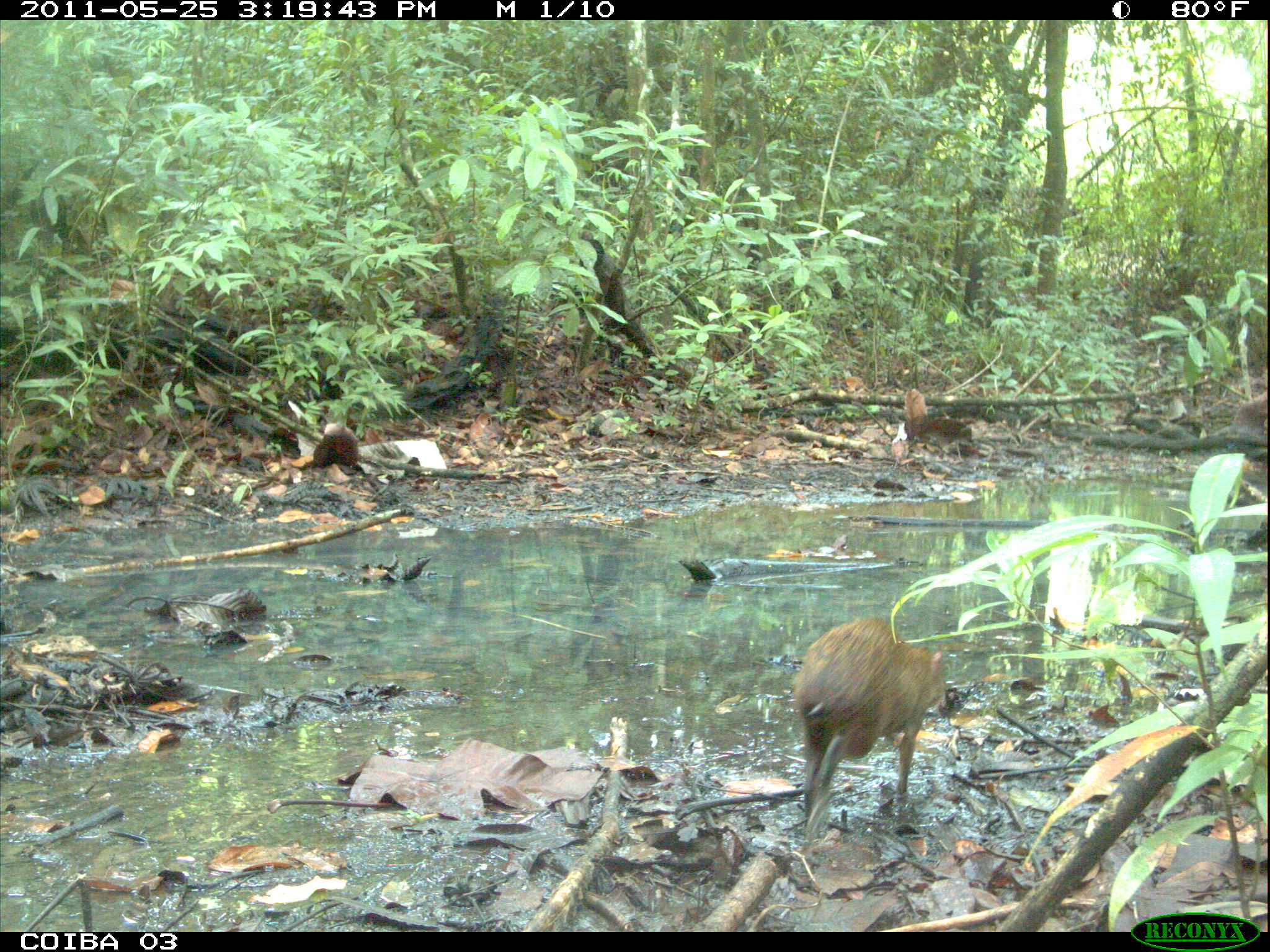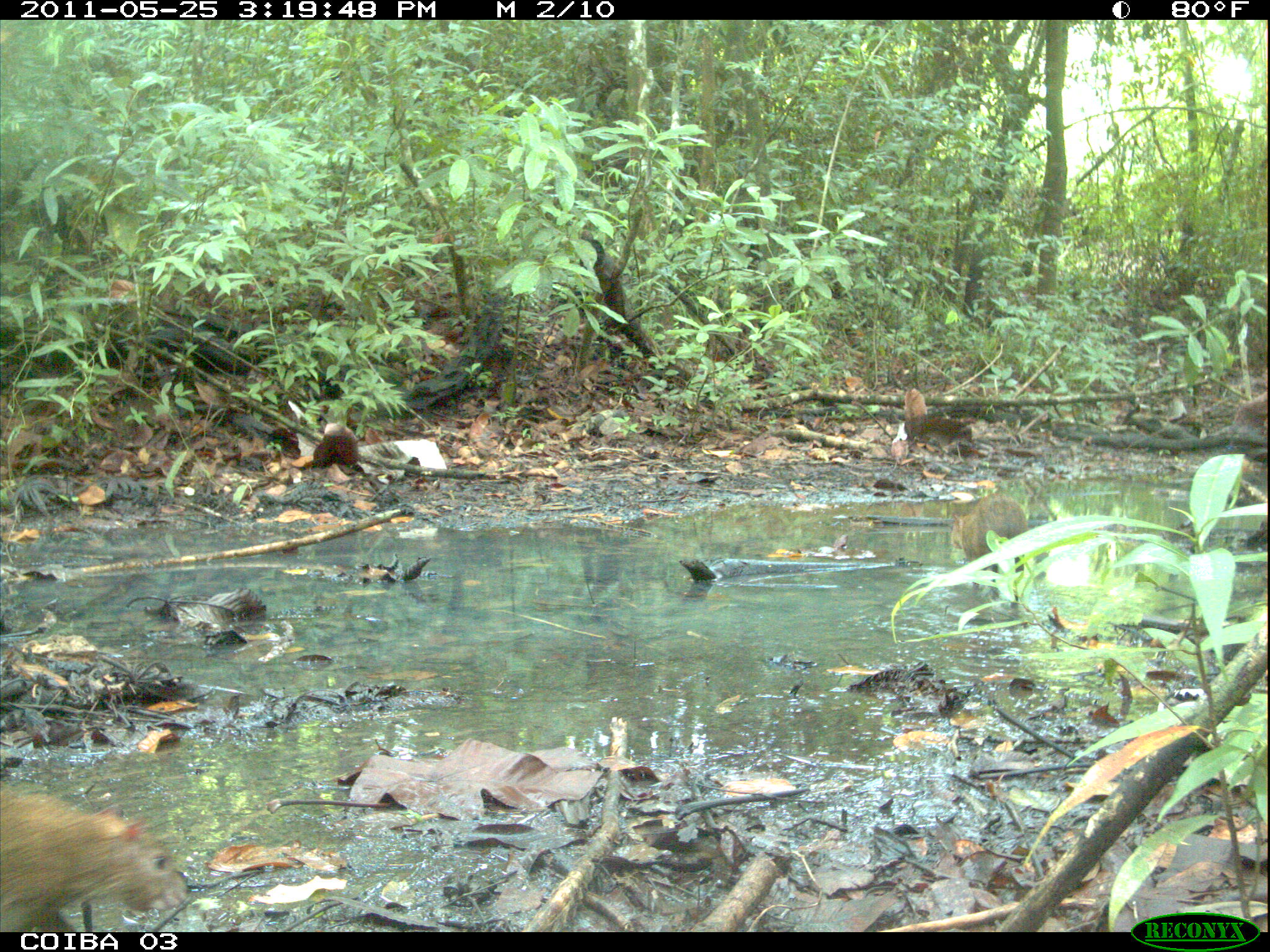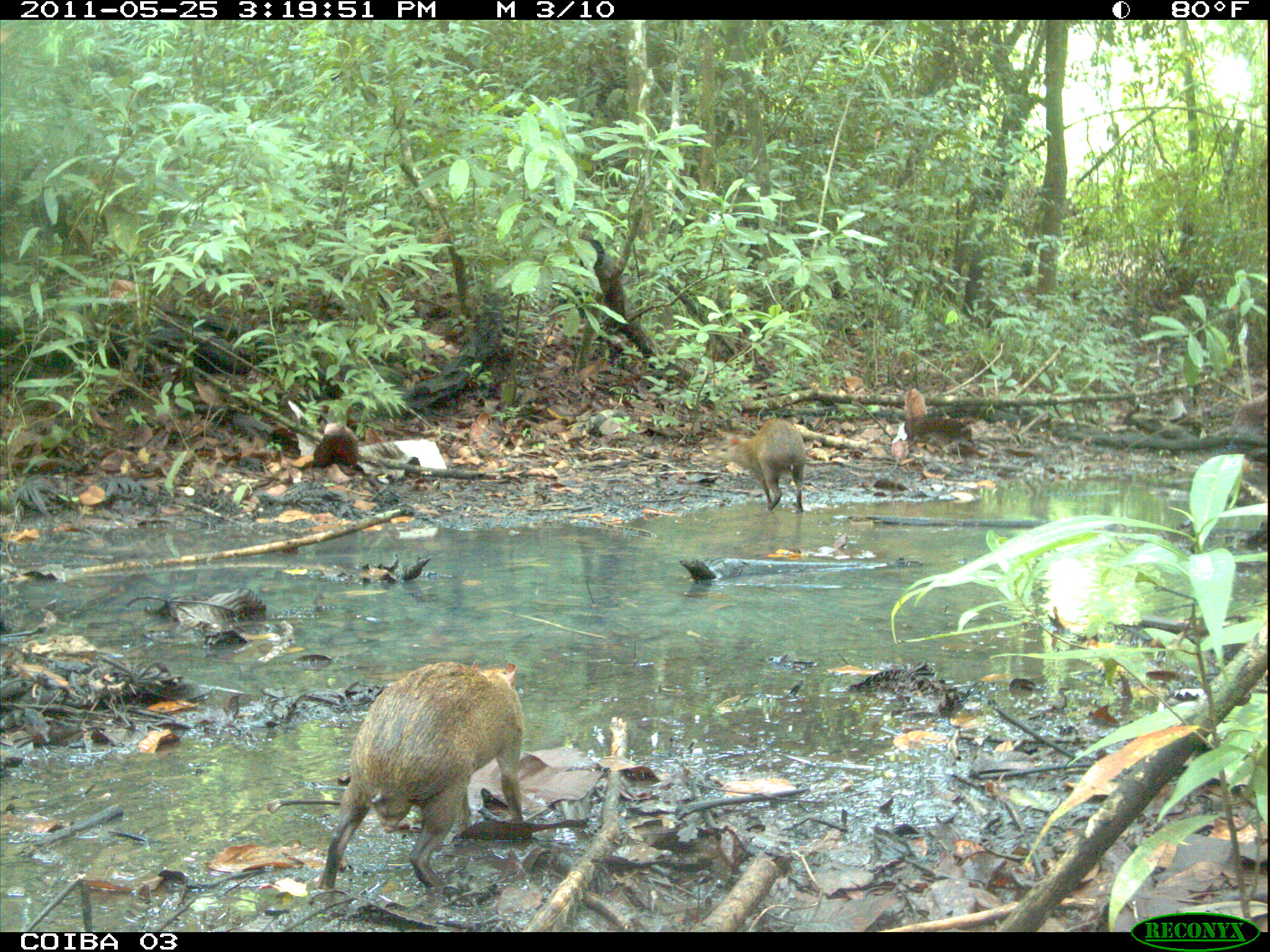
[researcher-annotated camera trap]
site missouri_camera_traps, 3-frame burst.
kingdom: Animalia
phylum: Chordata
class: Mammalia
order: Rodentia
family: Dasyproctidae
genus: Dasyprocta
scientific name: Dasyprocta coibae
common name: coiban agouti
Coiban agouti (Dasyprocta coibae). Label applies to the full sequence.